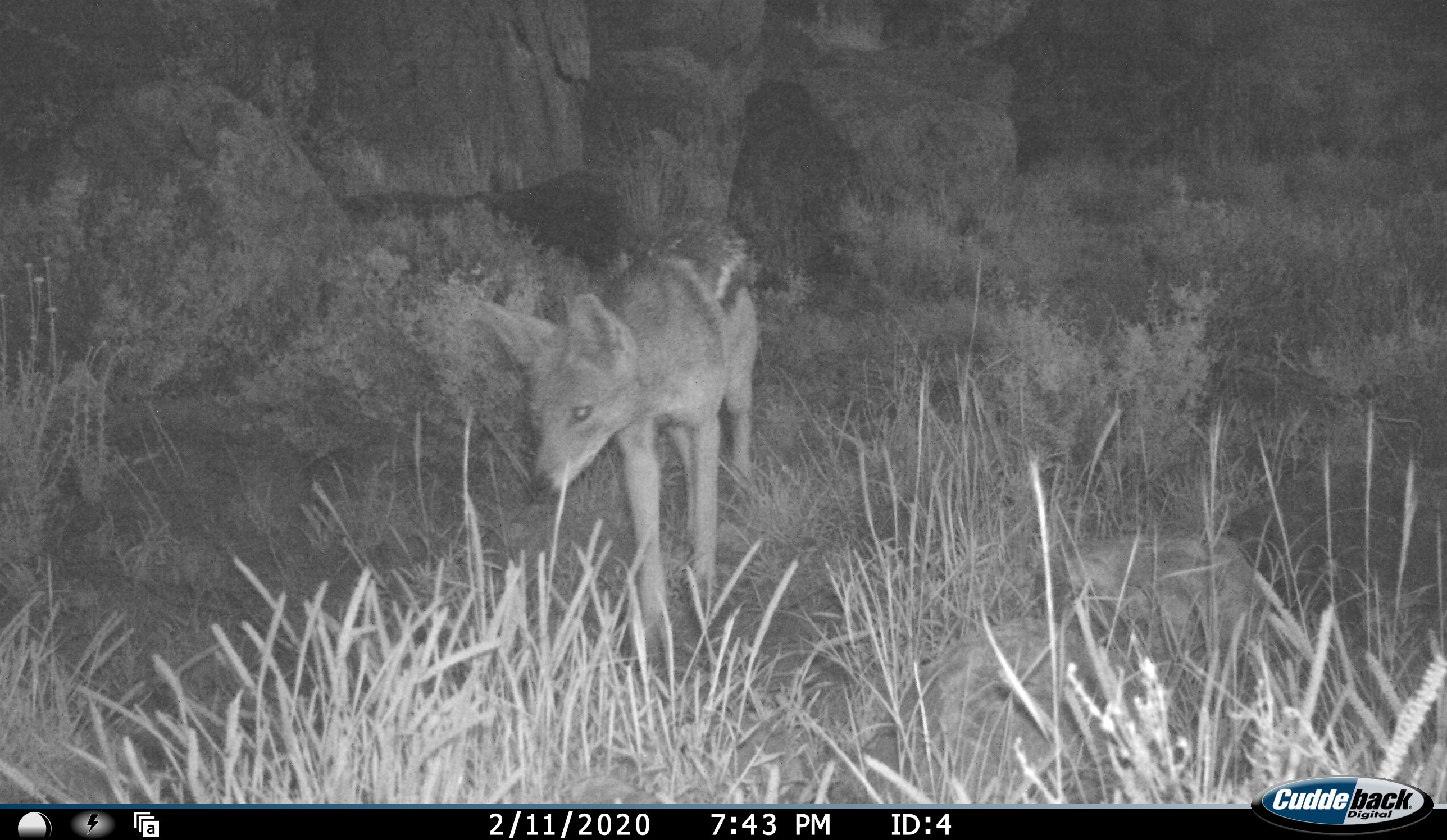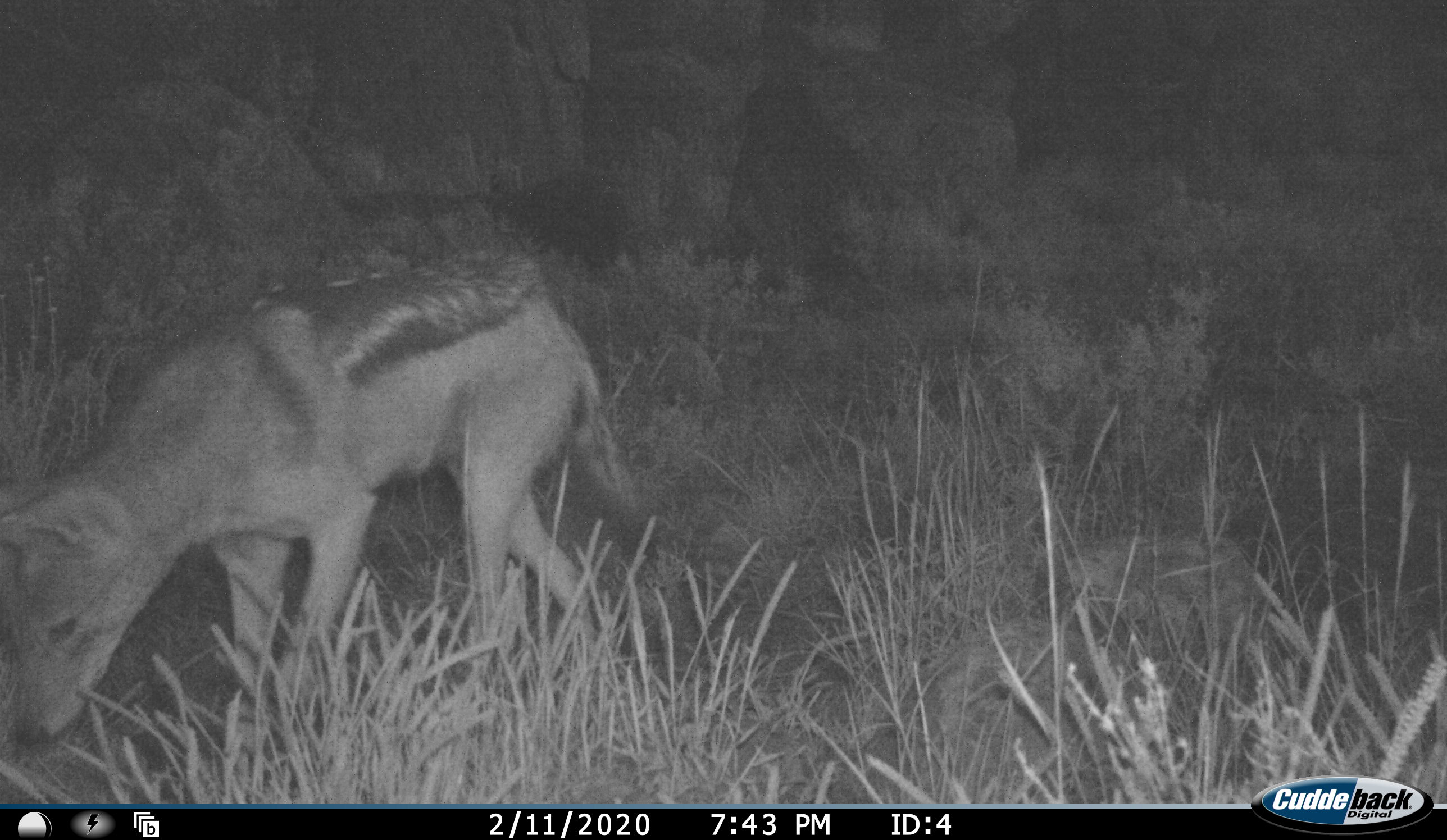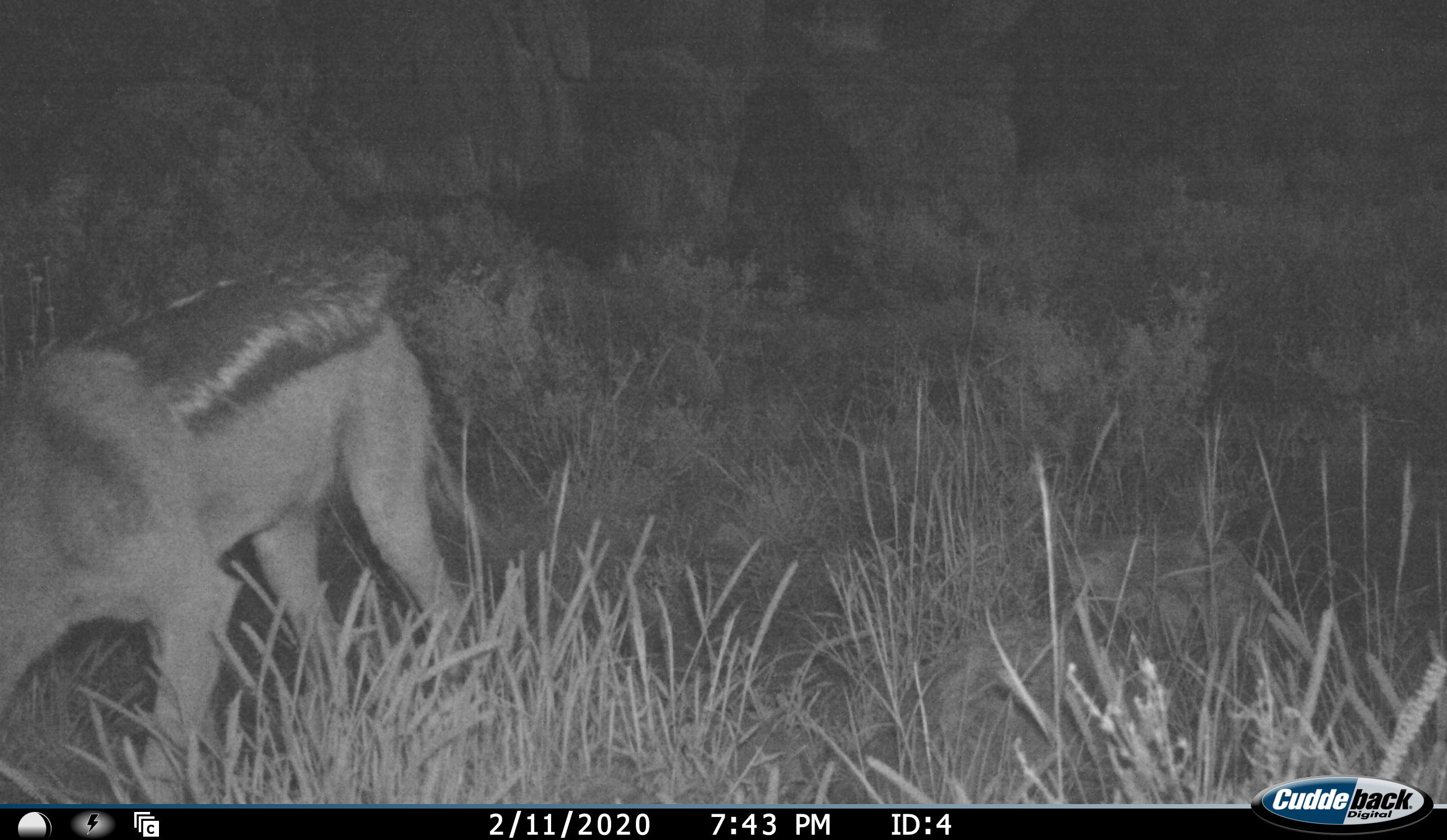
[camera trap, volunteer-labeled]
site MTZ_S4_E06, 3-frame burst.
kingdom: Animalia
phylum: Chordata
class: Mammalia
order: Carnivora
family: Canidae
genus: Lupulella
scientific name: Lupulella mesomelas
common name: black-backed jackal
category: jackalblackbacked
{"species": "jackalblackbacked (black-backed jackal) (Lupulella mesomelas)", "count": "1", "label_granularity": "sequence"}